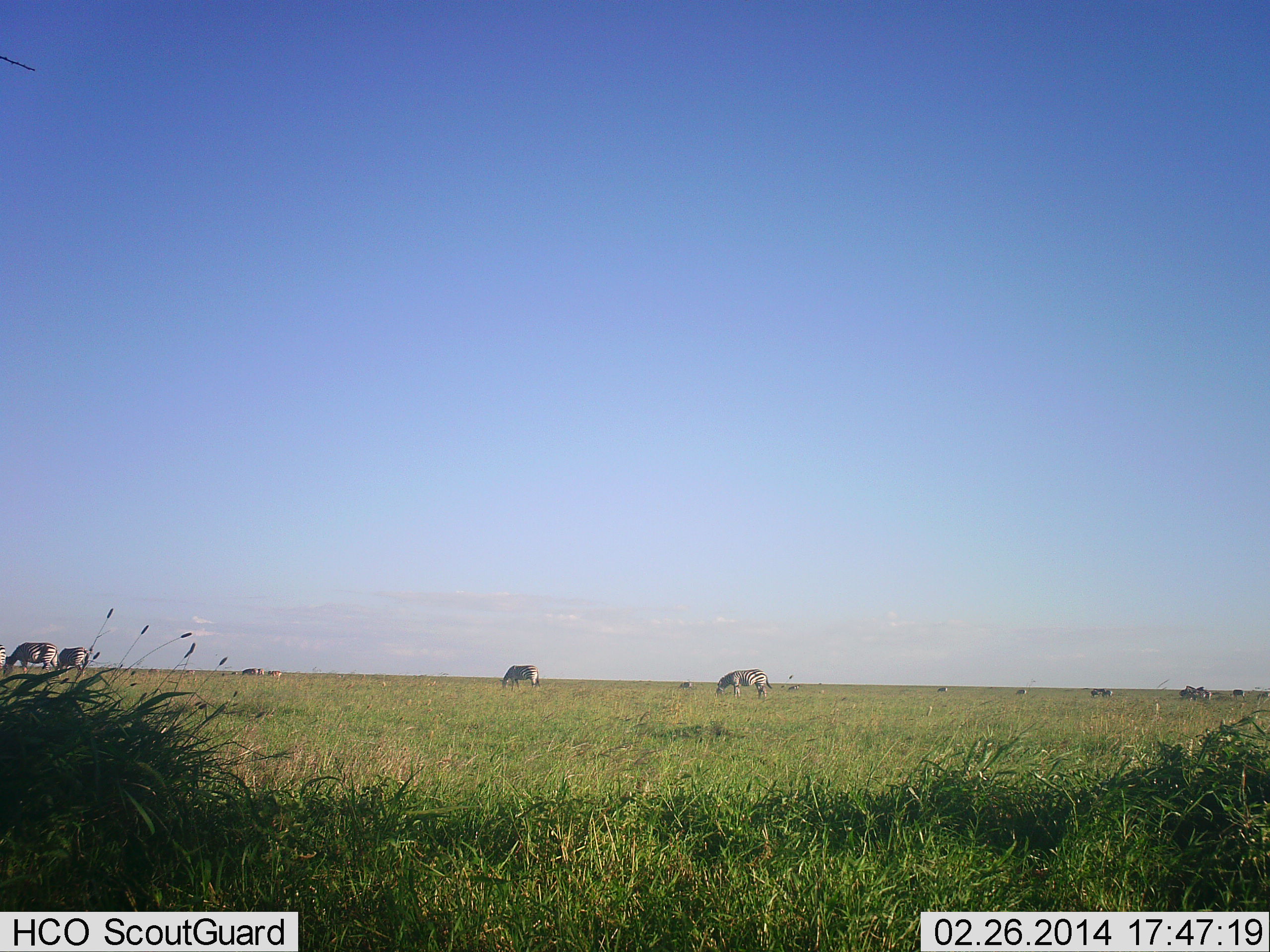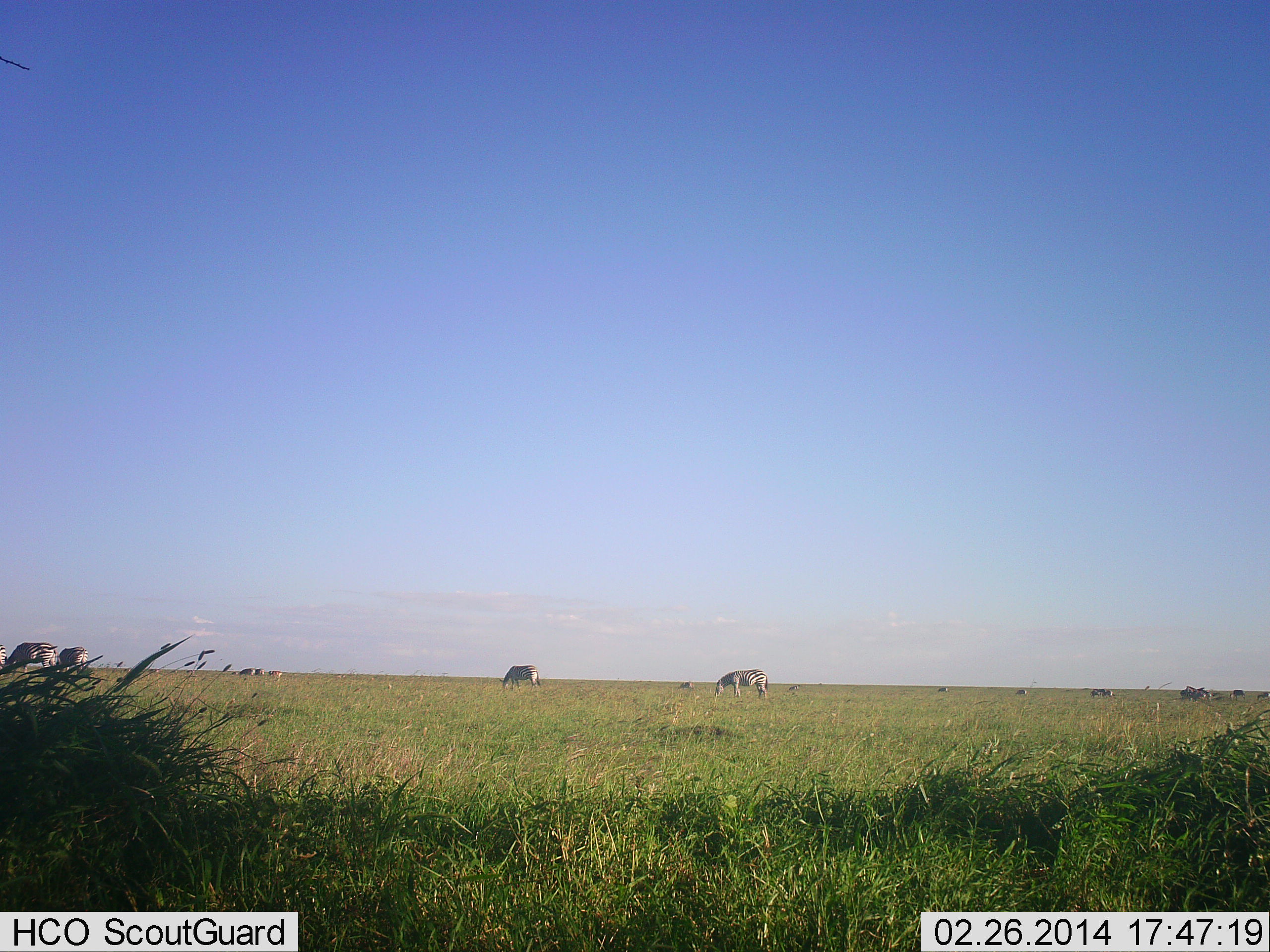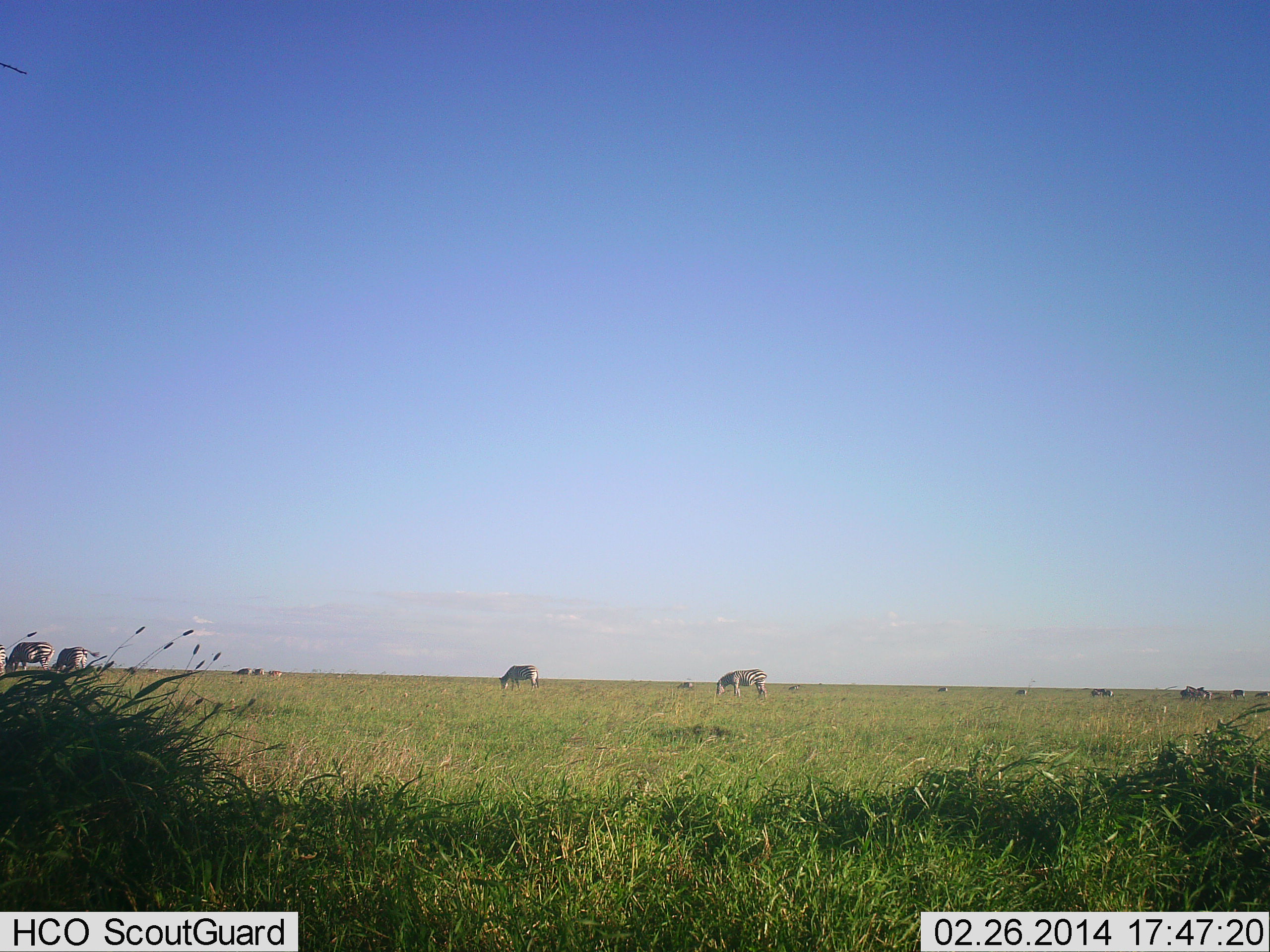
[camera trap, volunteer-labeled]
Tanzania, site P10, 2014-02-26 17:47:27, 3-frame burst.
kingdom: Animalia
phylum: Chordata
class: Mammalia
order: Perissodactyla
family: Equidae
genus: Equus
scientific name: Equus quagga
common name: plains zebra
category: zebra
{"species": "zebra (plains zebra) (Equus quagga)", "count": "4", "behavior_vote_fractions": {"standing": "30%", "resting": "0%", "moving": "0%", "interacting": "0%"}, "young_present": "0%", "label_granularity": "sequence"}